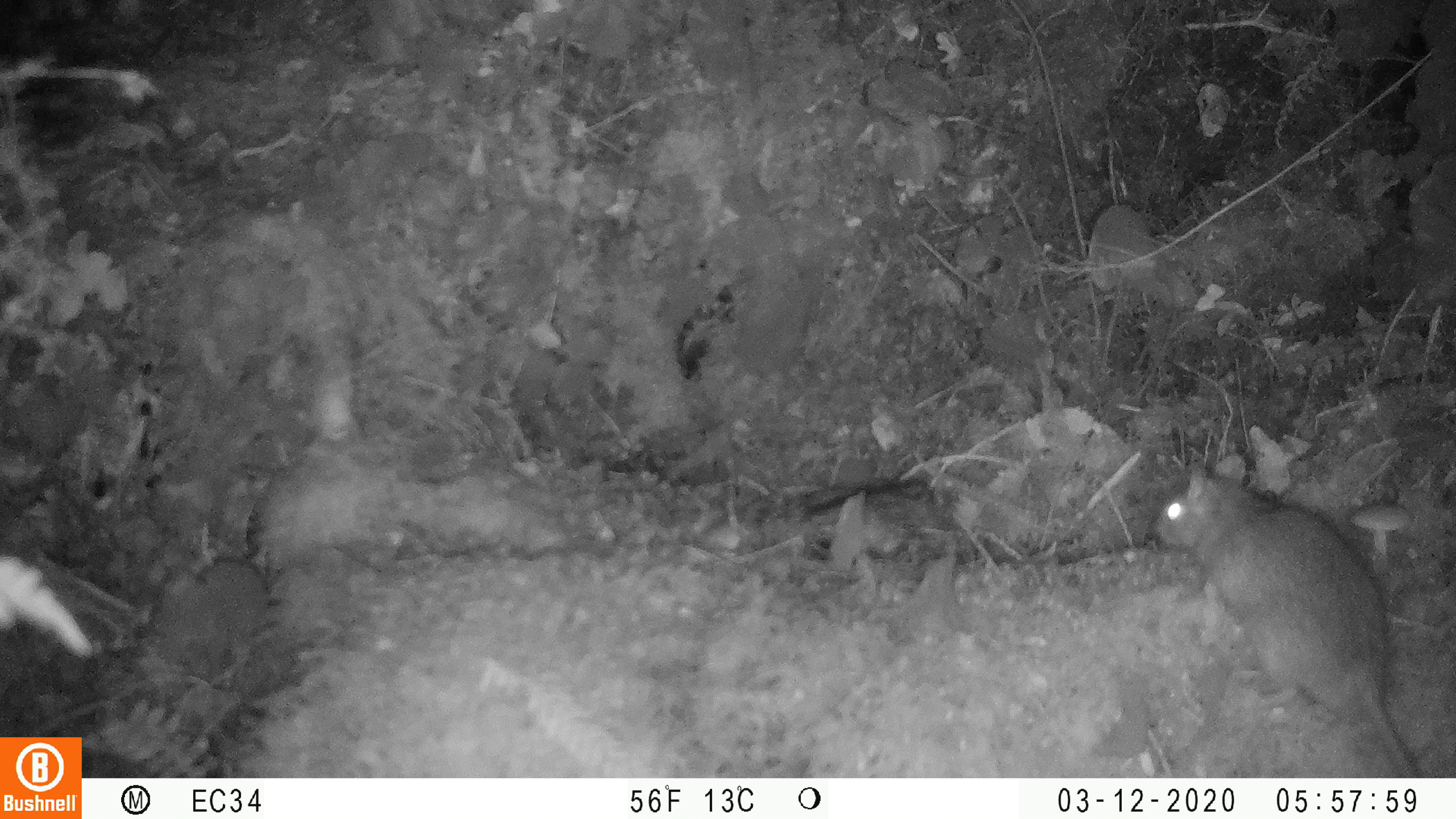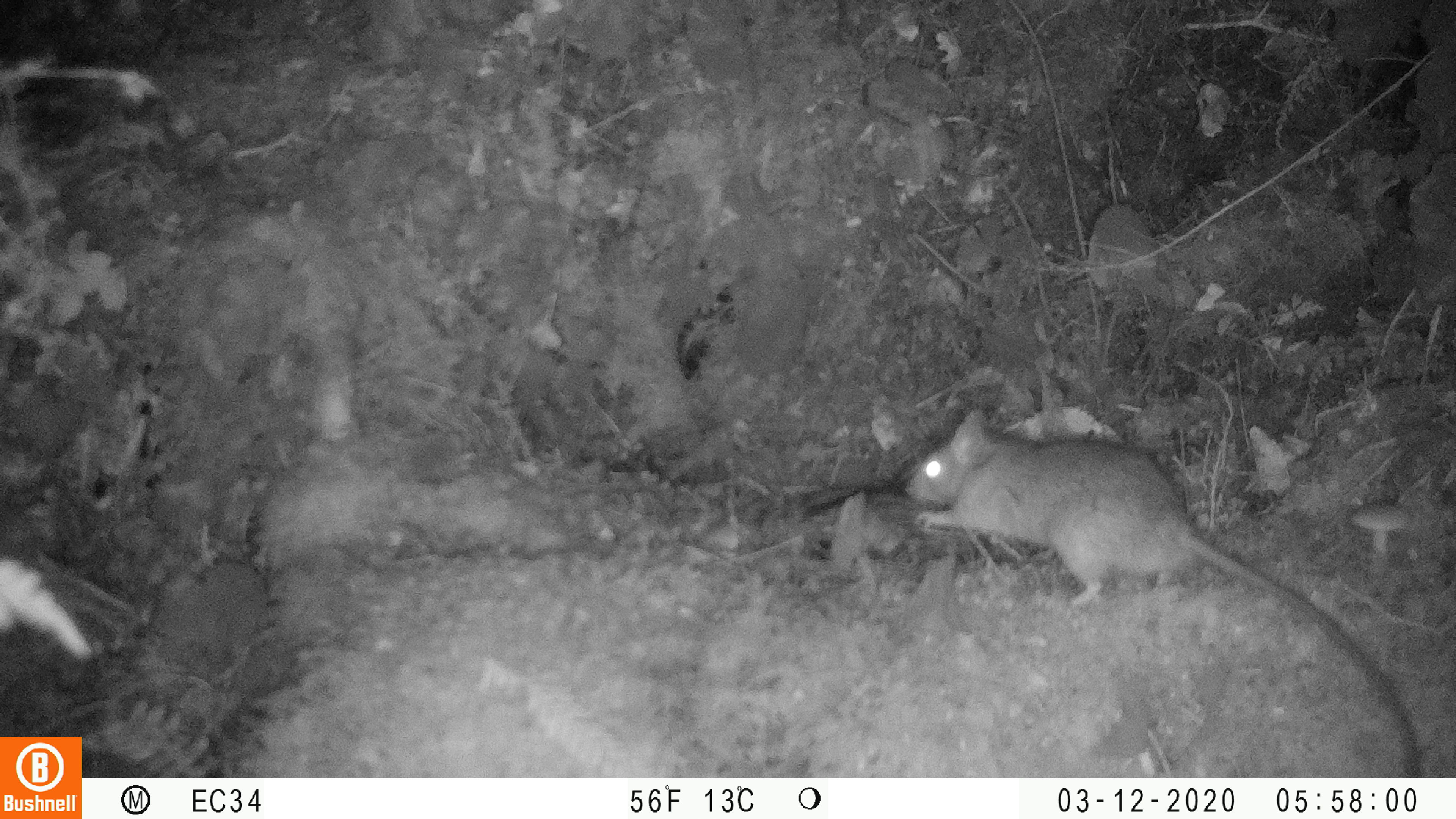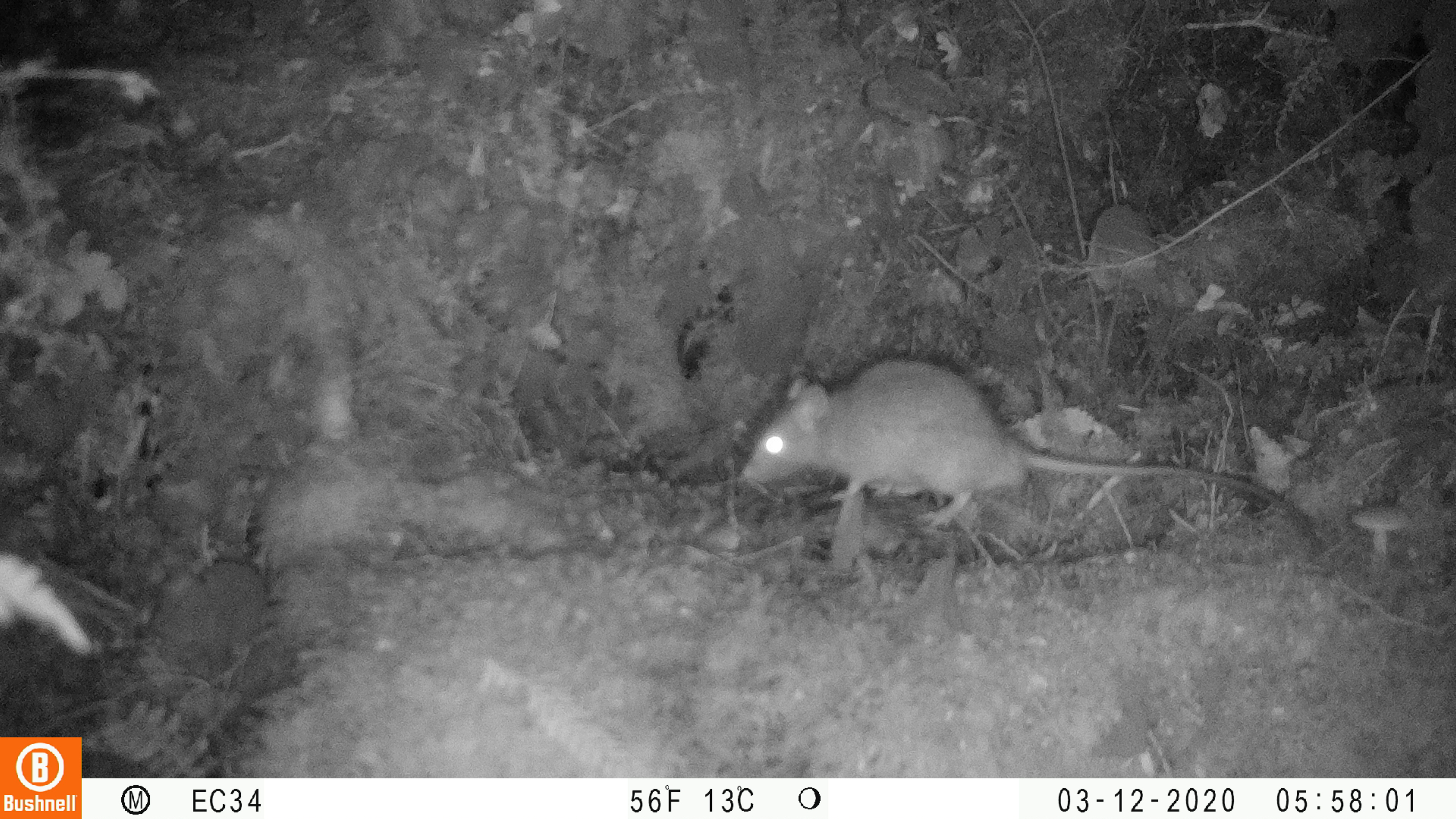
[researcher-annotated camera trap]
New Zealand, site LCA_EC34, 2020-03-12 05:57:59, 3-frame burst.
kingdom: Animalia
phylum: Chordata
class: Mammalia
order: Rodentia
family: Muridae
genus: Rattus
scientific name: Rattus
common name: rat